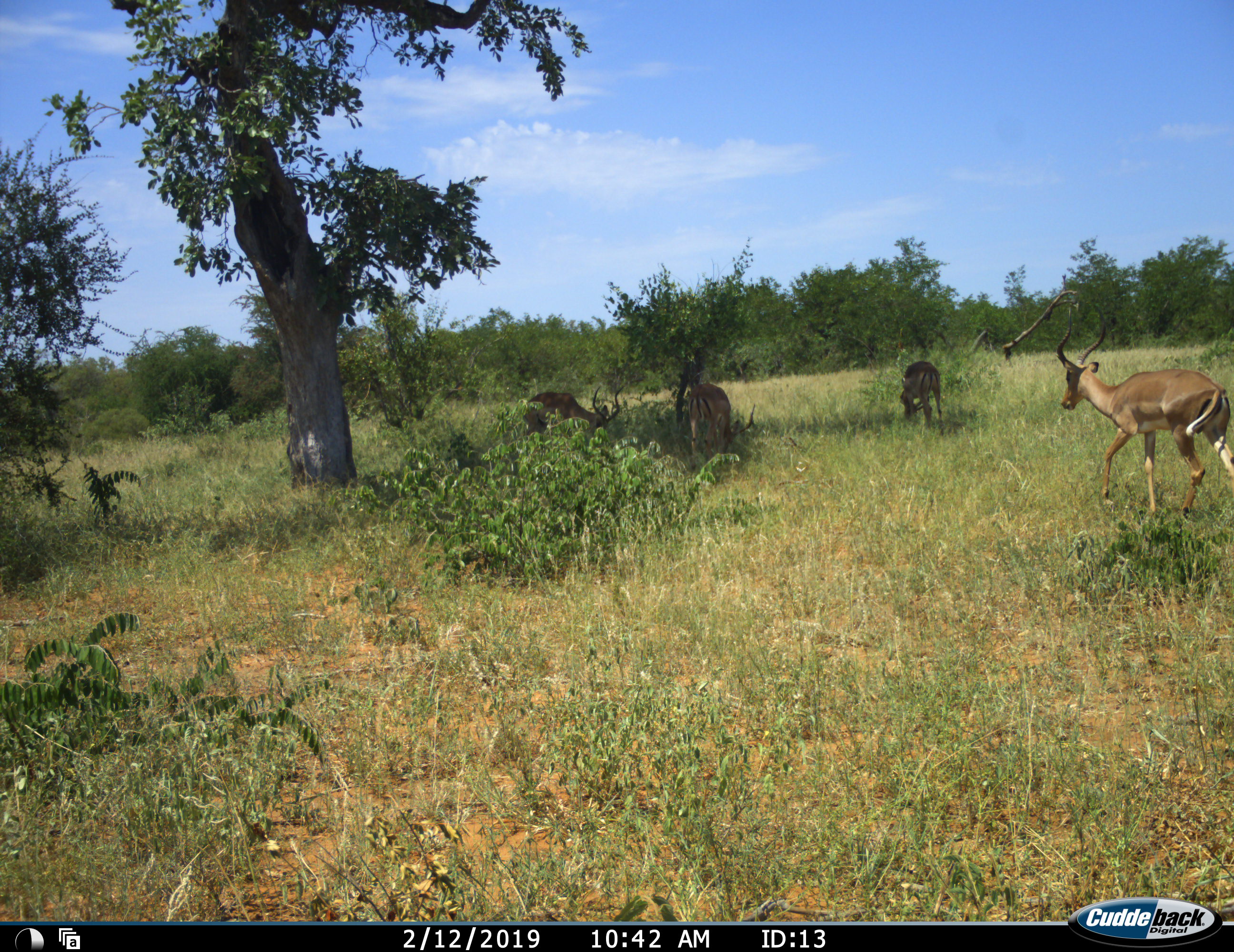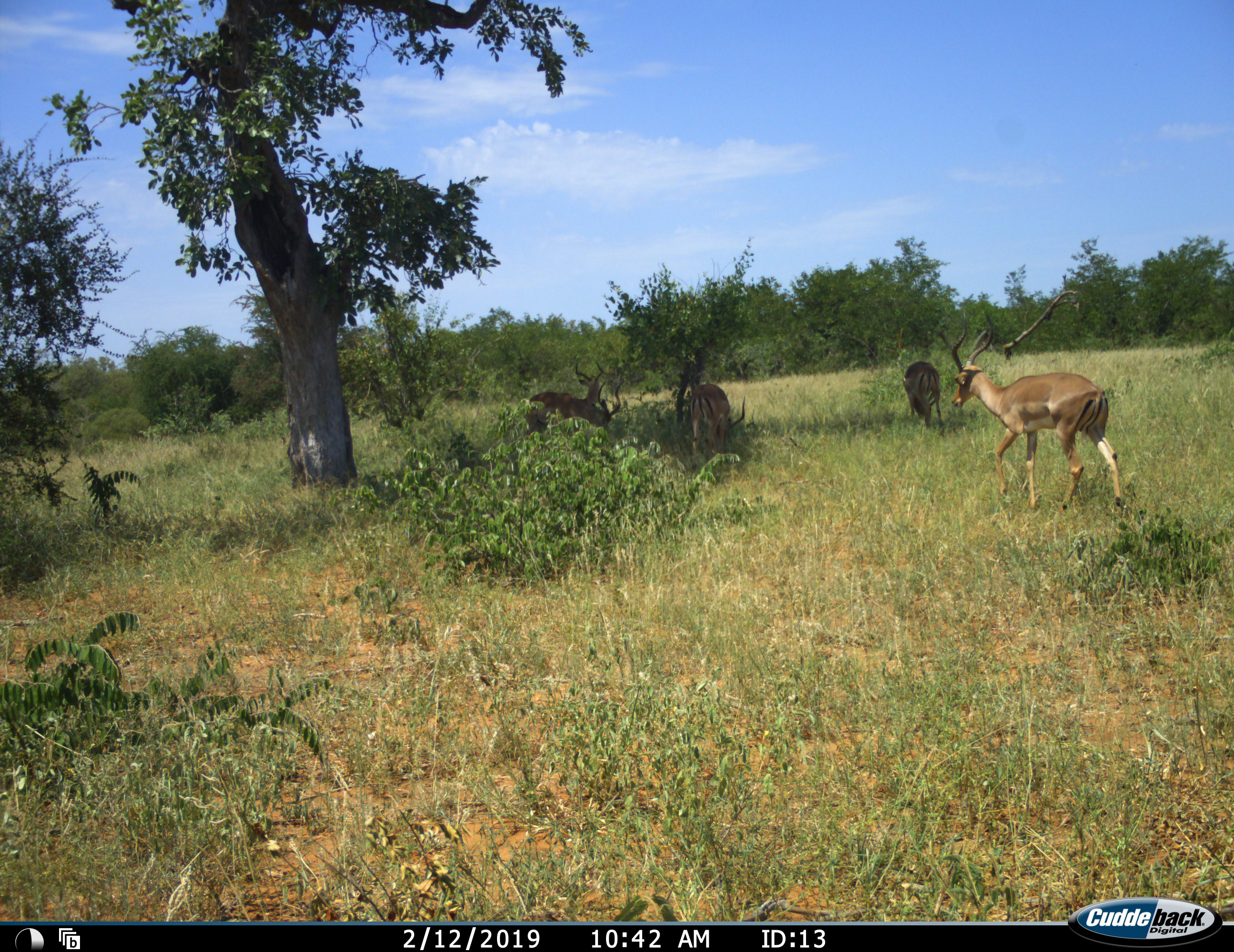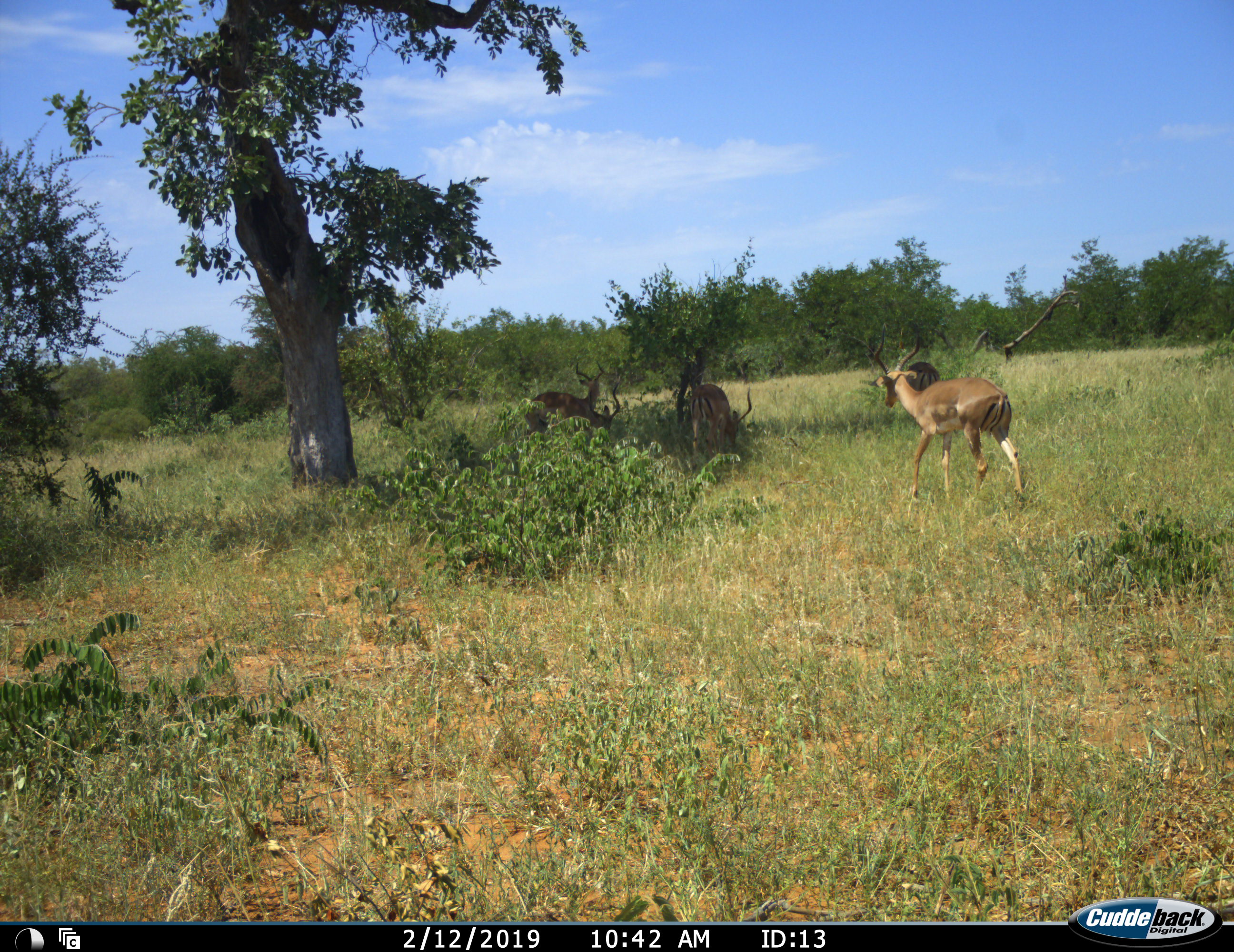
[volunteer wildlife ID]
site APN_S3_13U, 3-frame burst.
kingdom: Animalia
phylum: Chordata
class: Mammalia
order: Artiodactyla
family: Bovidae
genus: Aepyceros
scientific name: Aepyceros melampus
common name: impala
Impala (Aepyceros melampus), count 5. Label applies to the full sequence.